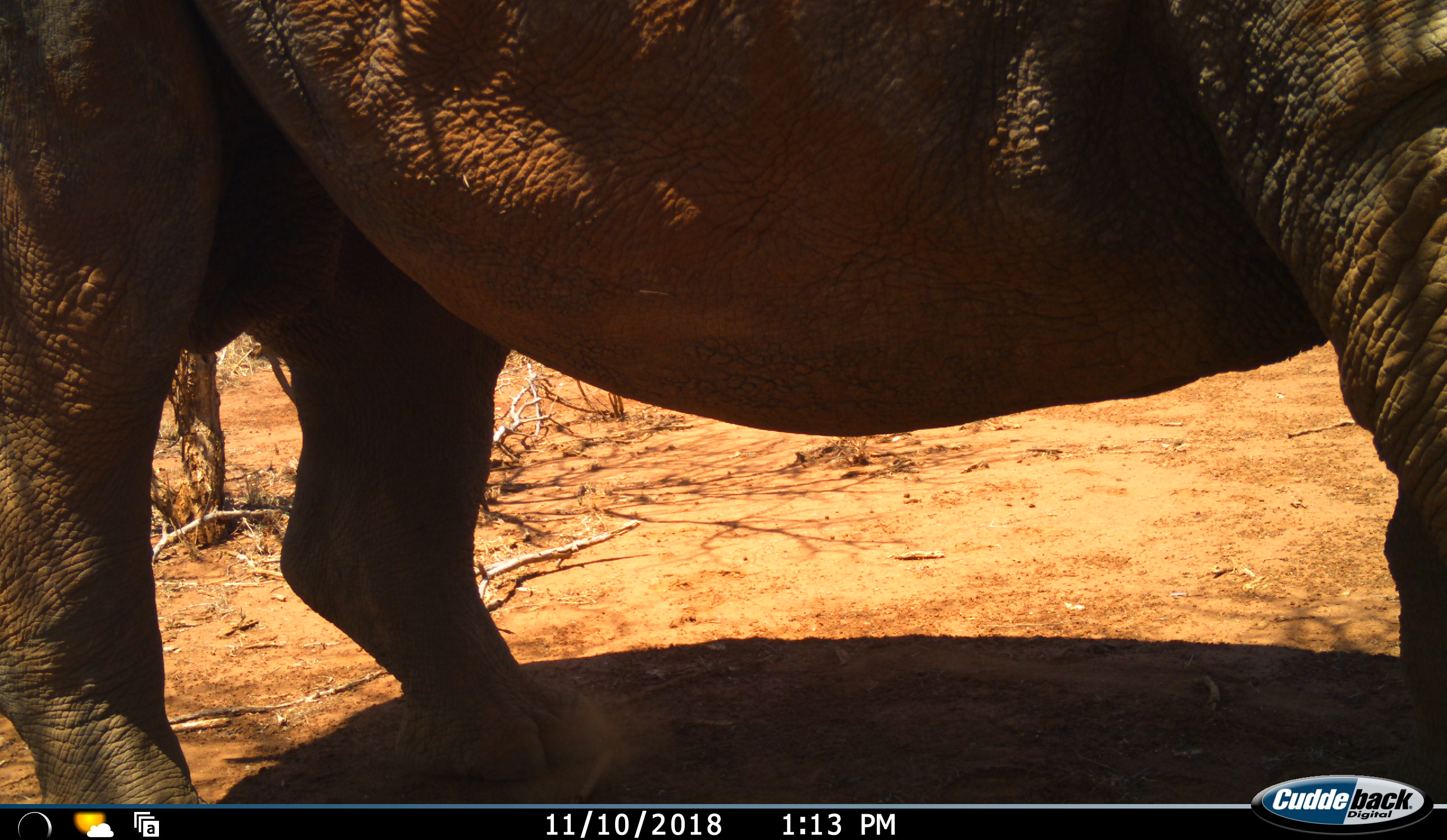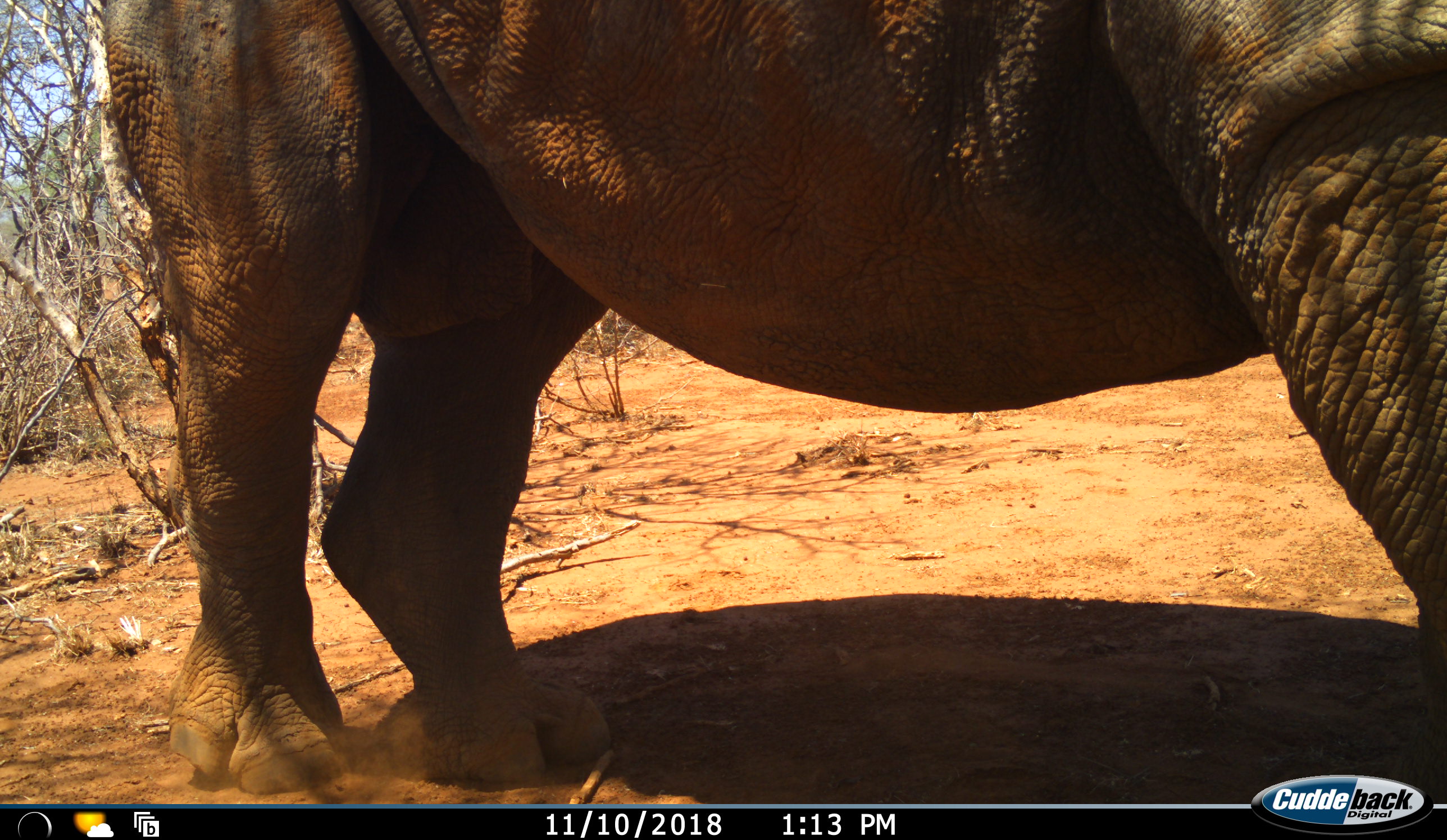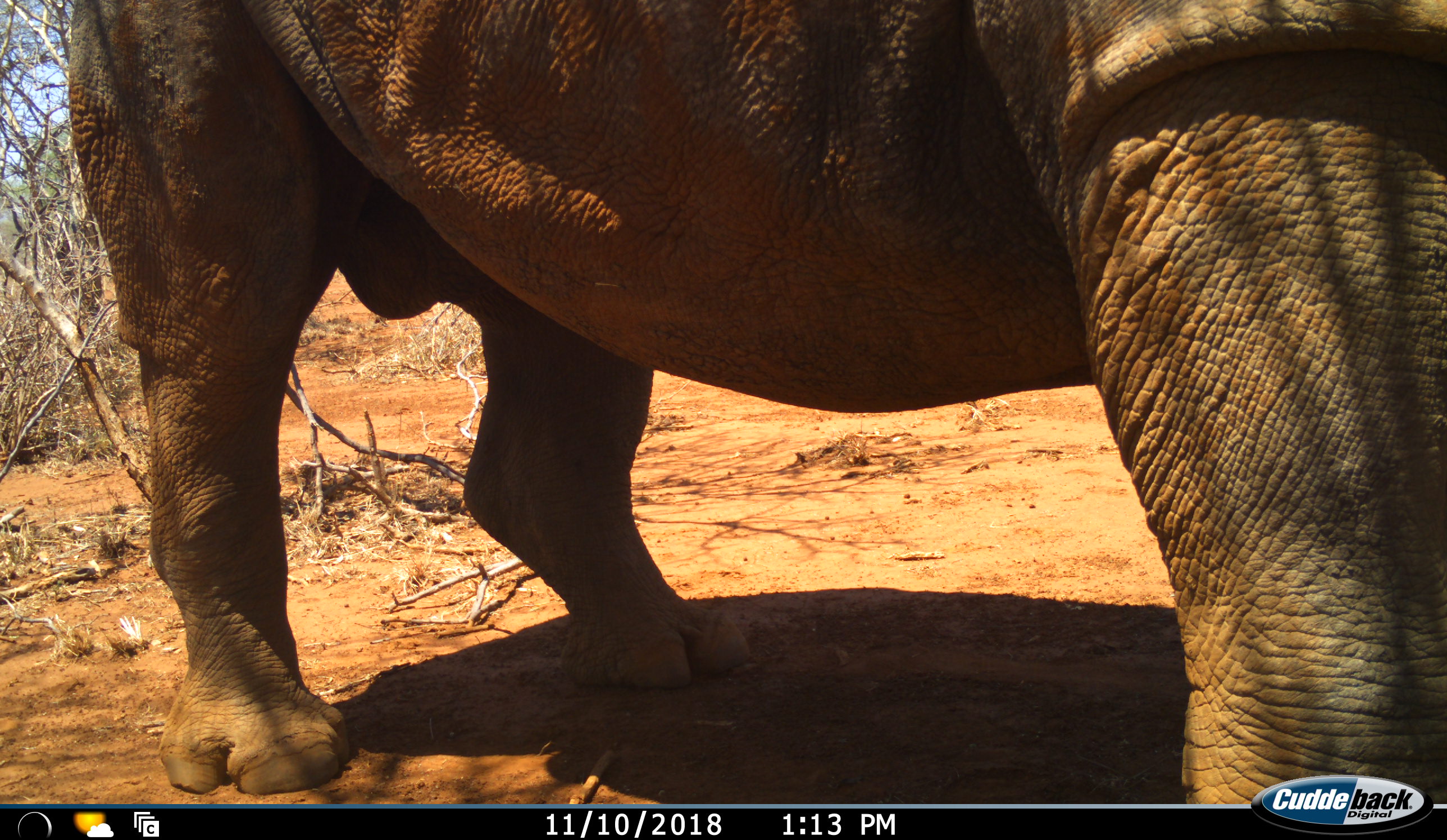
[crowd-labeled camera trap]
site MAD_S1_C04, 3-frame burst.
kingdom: Animalia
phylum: Chordata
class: Mammalia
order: Perissodactyla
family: Rhinocerotidae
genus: Ceratotherium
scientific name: Ceratotherium simum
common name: white rhinoceros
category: rhinoceroswhite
Rhinoceroswhite (white rhinoceros) (Ceratotherium simum), count 1. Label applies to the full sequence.